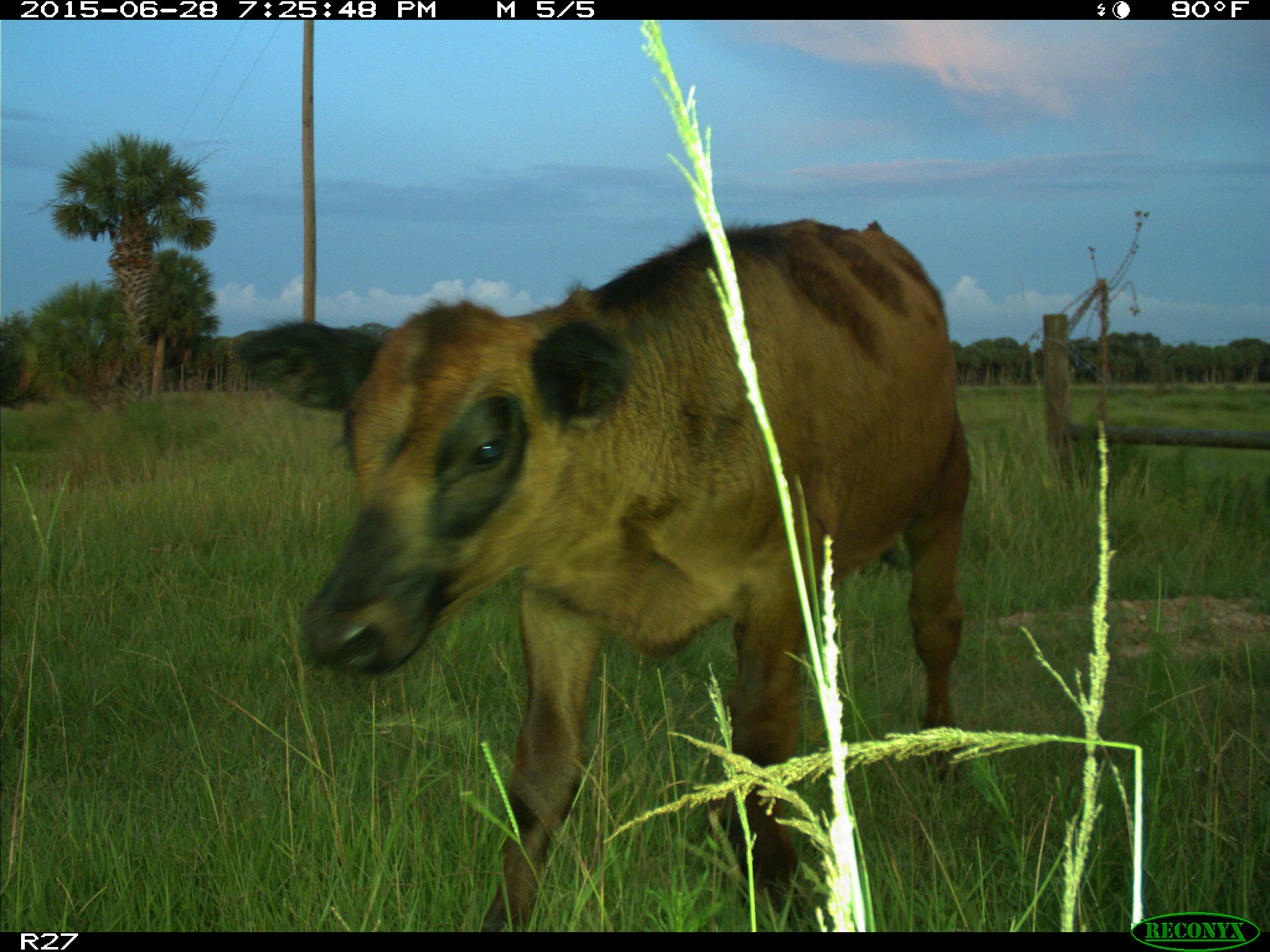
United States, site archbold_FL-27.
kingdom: Animalia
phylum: Chordata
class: Mammalia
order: Artiodactyla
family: Bovidae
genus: Bos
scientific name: Bos taurus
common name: domestic cow